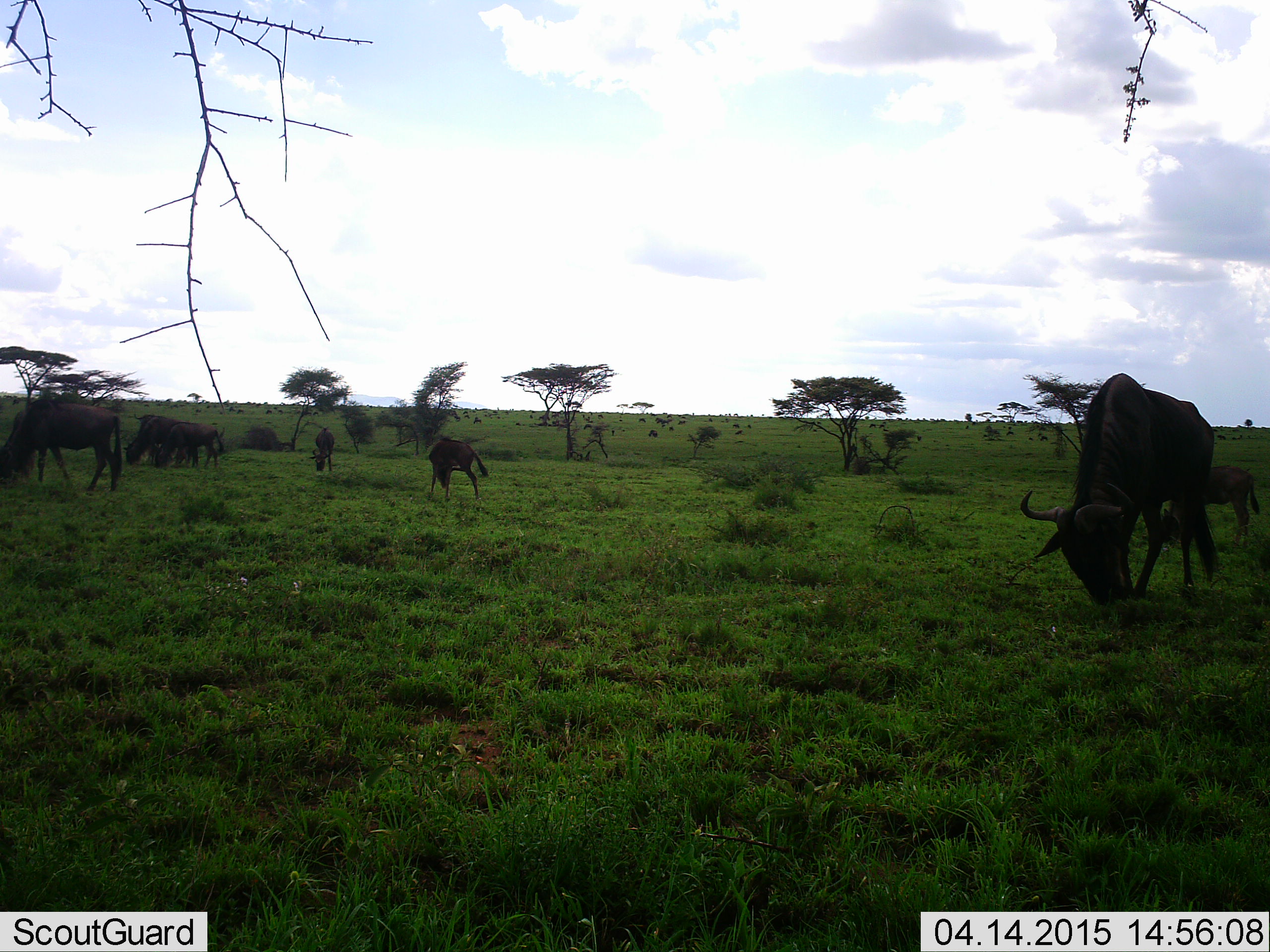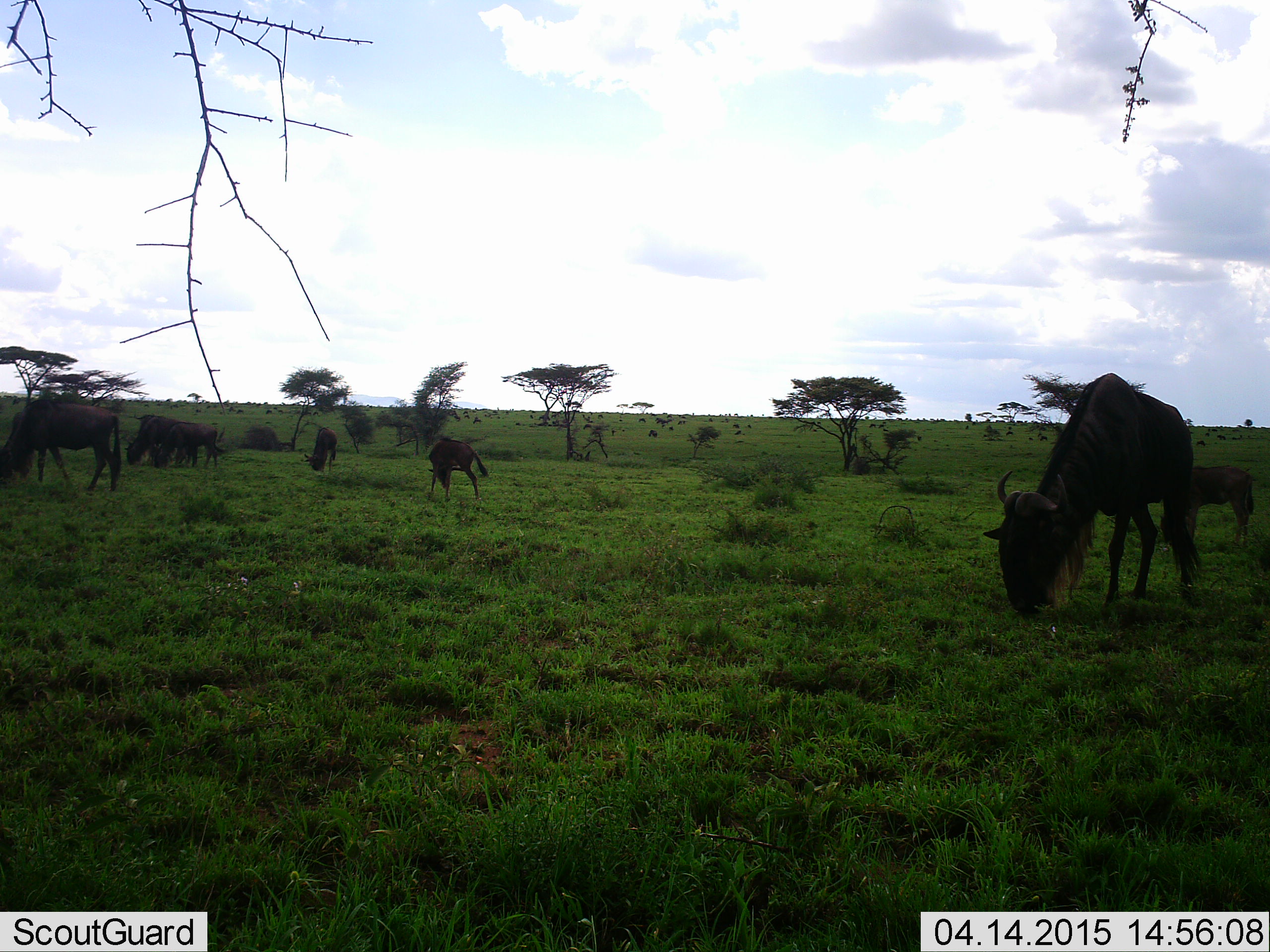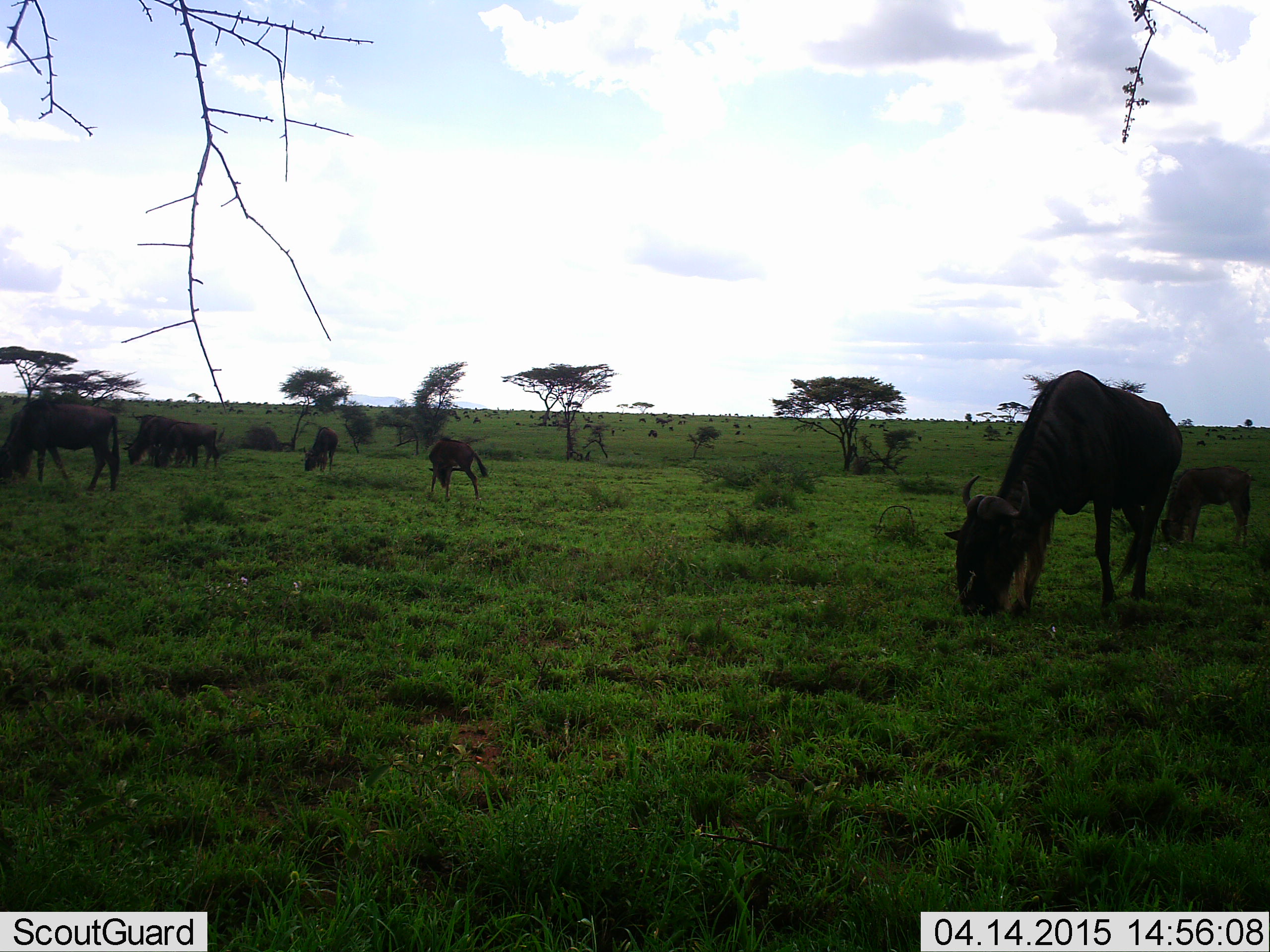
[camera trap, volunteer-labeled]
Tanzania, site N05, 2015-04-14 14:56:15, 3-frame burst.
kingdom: Animalia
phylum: Chordata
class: Mammalia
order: Artiodactyla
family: Bovidae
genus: Connochaetes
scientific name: Connochaetes taurinus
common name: blue wildebeest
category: wildebeest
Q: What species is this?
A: Wildebeest (blue wildebeest) (Connochaetes taurinus).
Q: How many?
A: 7.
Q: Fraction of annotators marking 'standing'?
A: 36%.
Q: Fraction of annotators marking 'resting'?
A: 0%.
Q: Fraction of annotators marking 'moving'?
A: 9%.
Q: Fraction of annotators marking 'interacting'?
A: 0%.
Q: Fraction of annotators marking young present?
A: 9%.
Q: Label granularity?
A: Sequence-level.